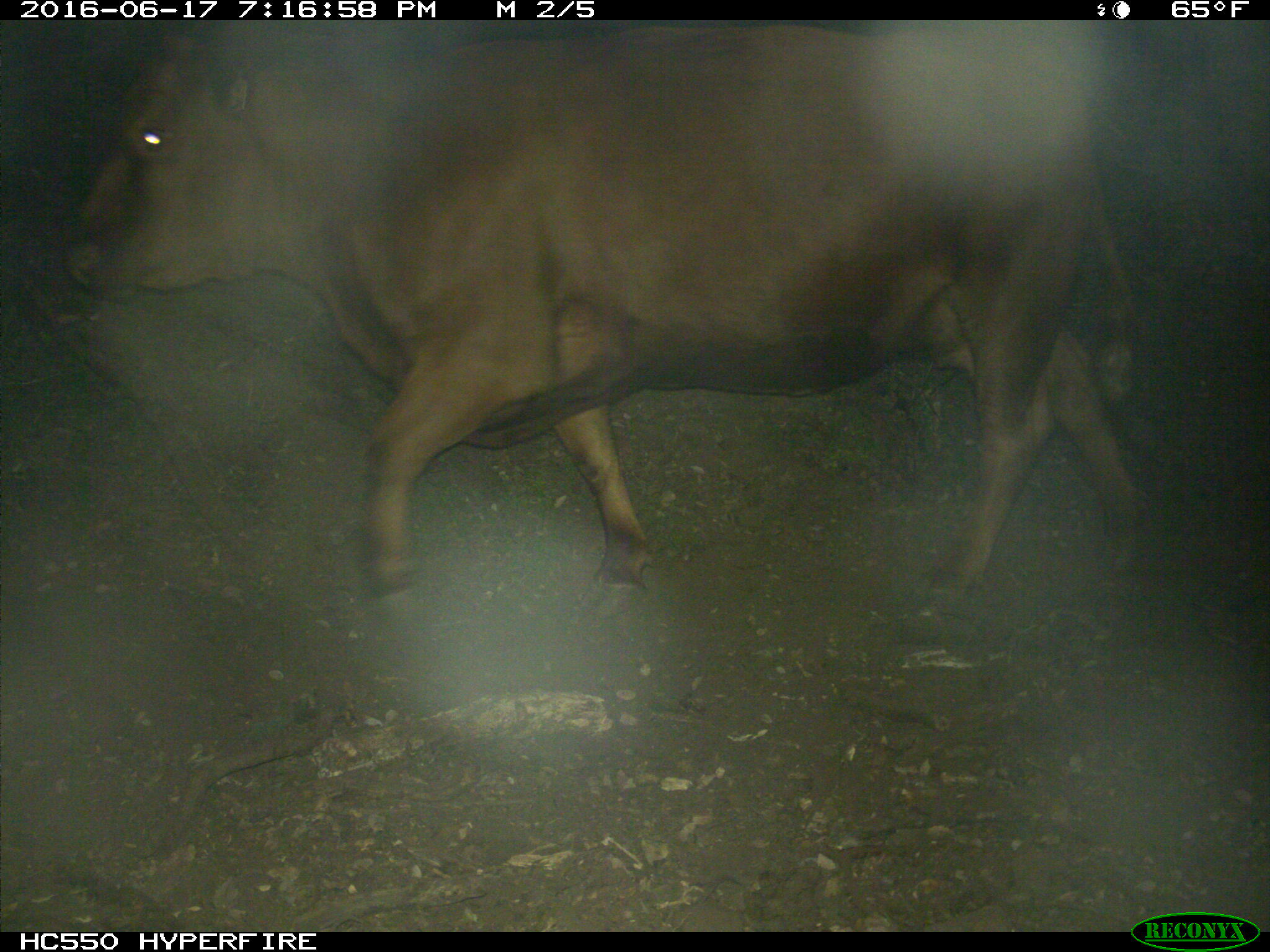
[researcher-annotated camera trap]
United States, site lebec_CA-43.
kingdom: Animalia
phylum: Chordata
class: Mammalia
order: Artiodactyla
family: Bovidae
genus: Bos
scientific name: Bos taurus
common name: domestic cow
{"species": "Bos taurus (domestic cow)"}